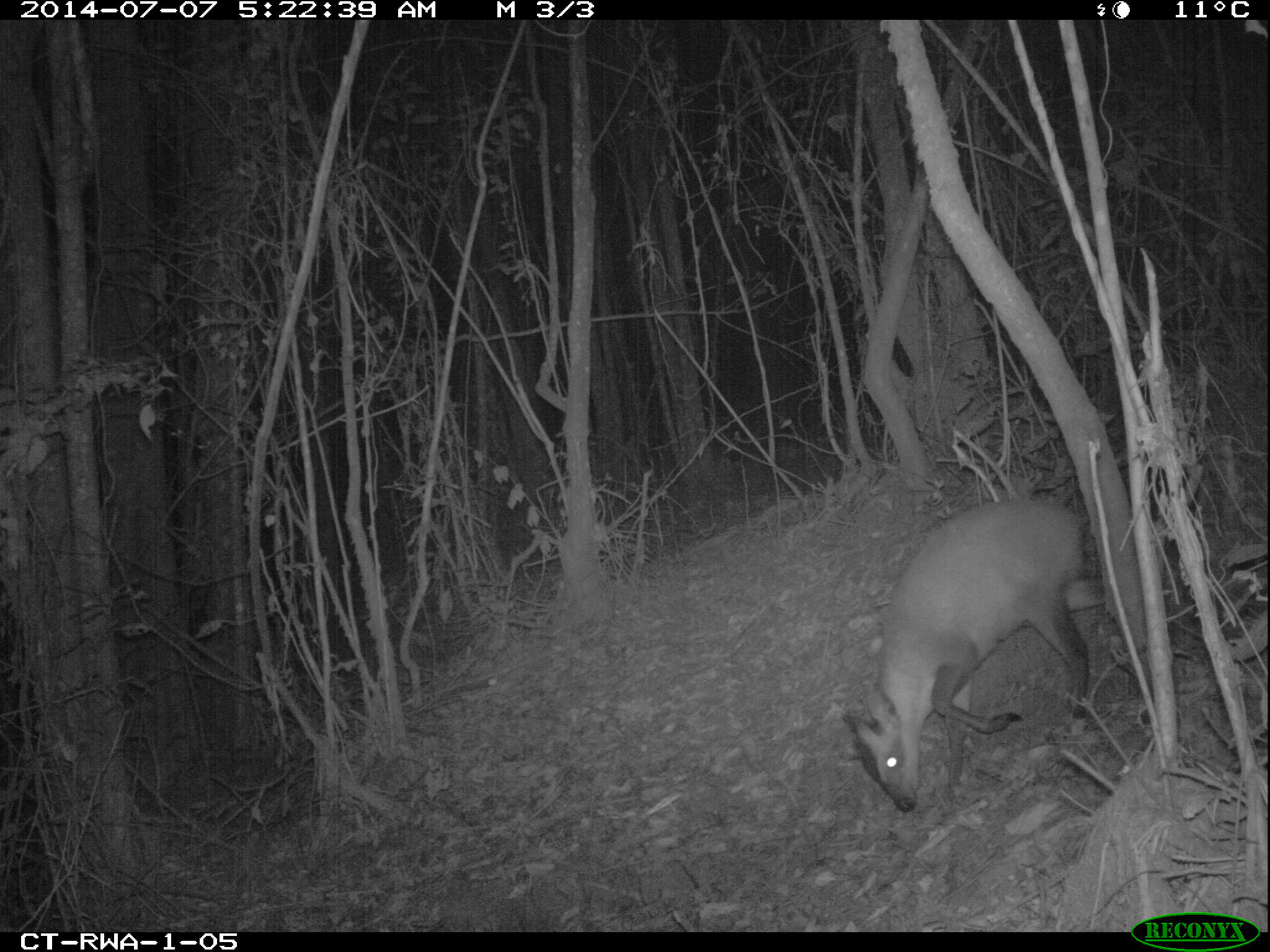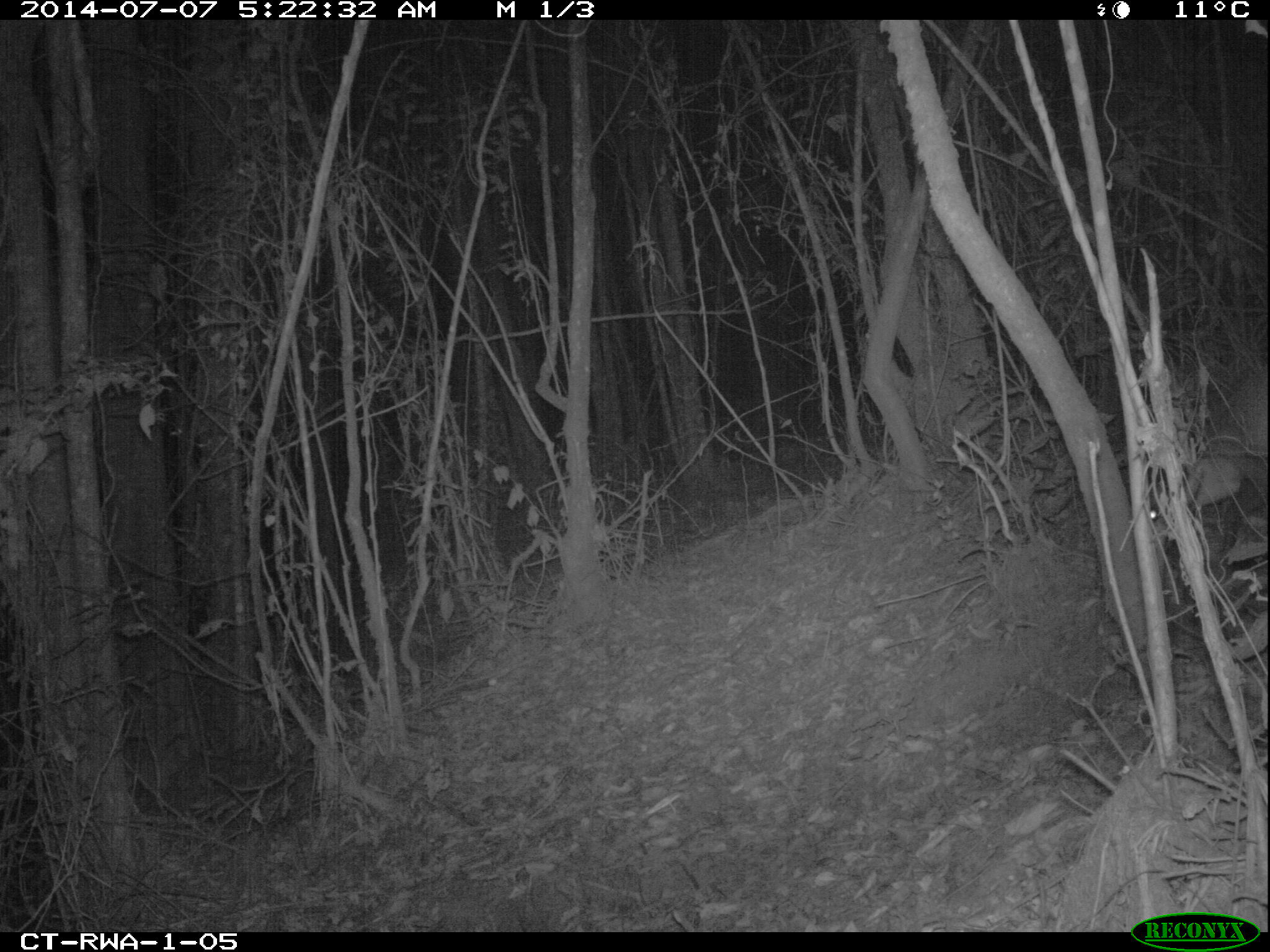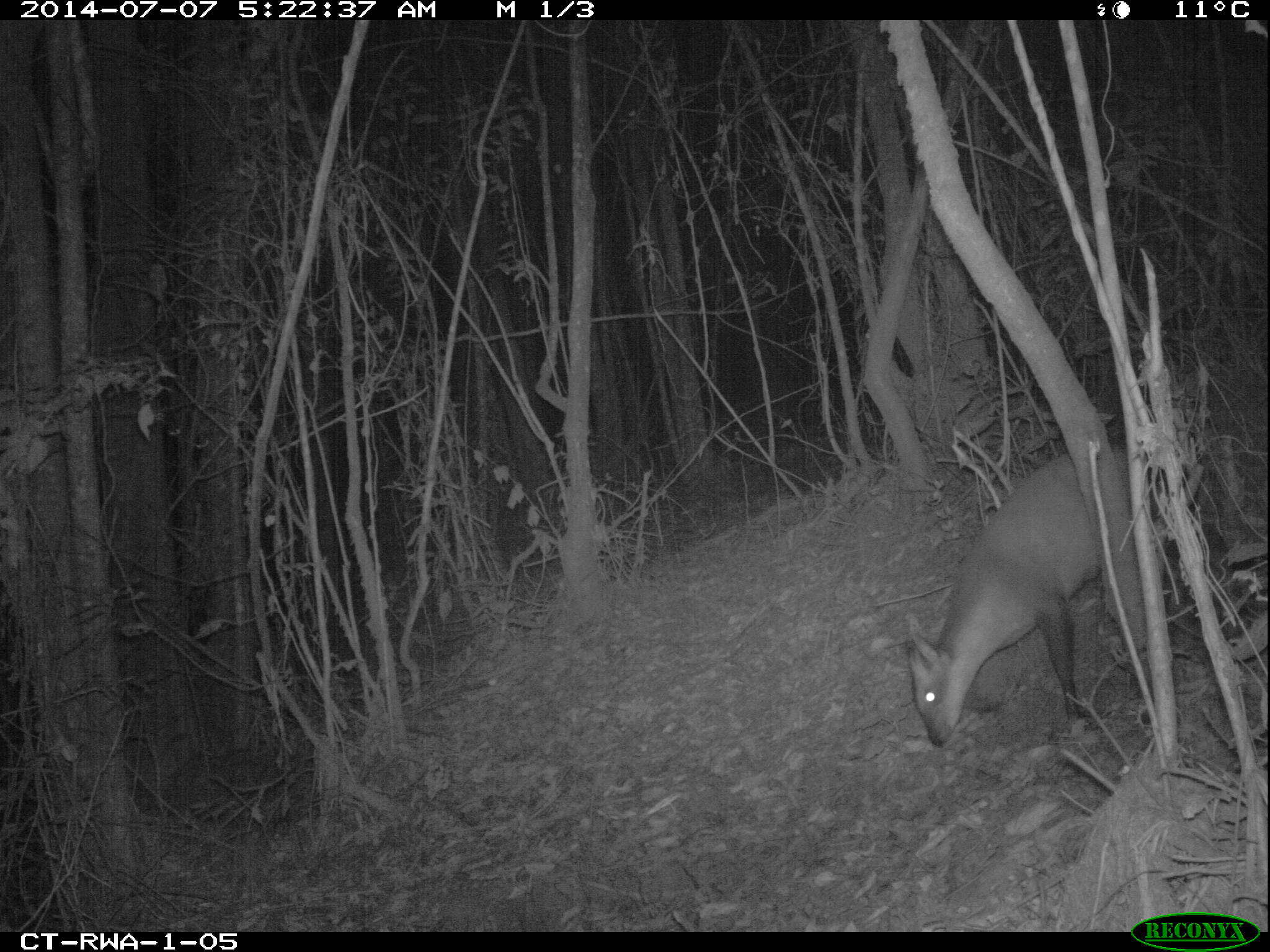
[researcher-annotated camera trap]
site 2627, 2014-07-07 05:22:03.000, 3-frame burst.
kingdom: Animalia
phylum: Chordata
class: Mammalia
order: Artiodactyla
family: Bovidae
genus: Cephalophus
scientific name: Cephalophus nigrifrons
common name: black-fronted duiker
Cephalophus nigrifrons (black-fronted duiker), count 1.